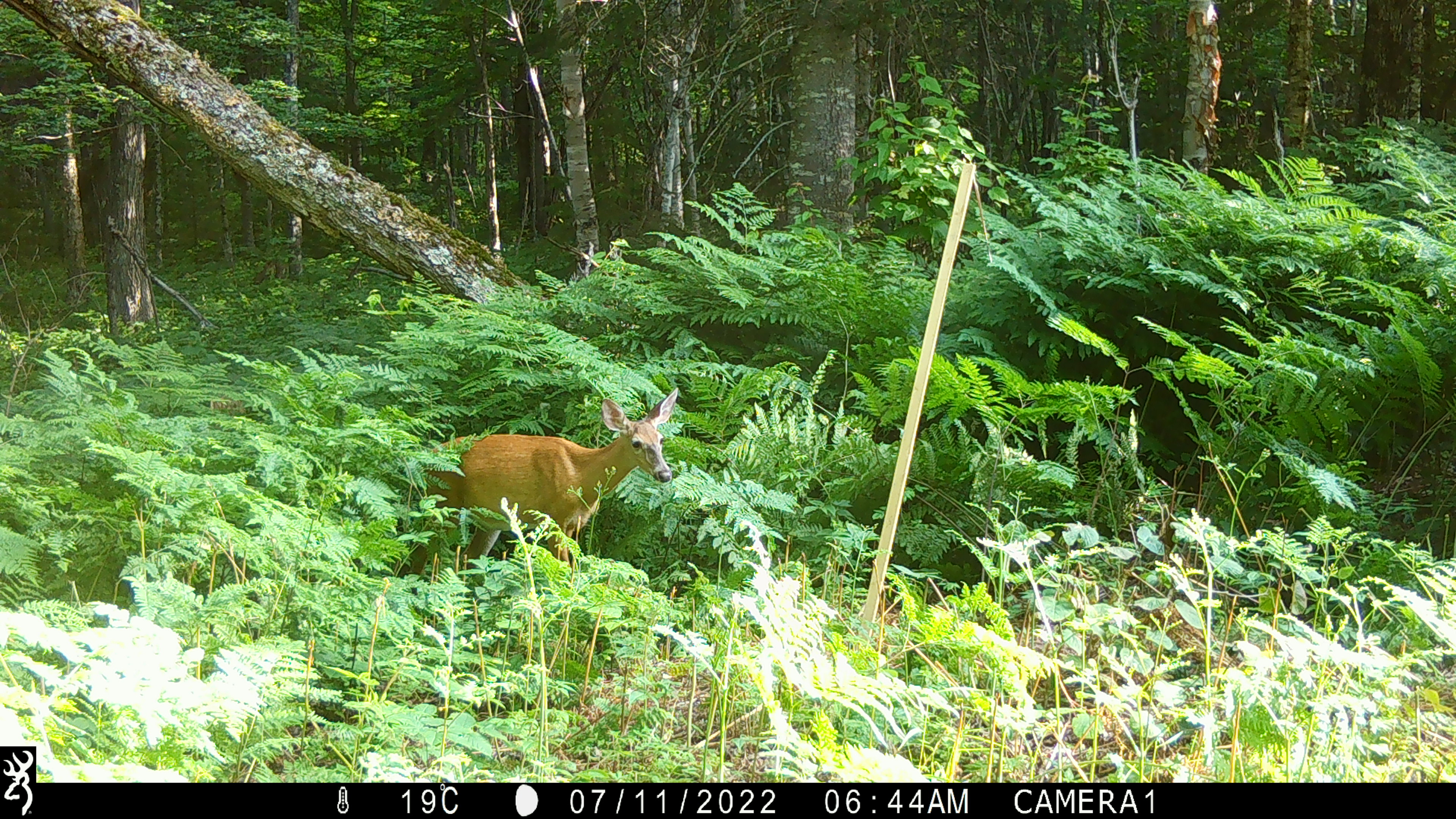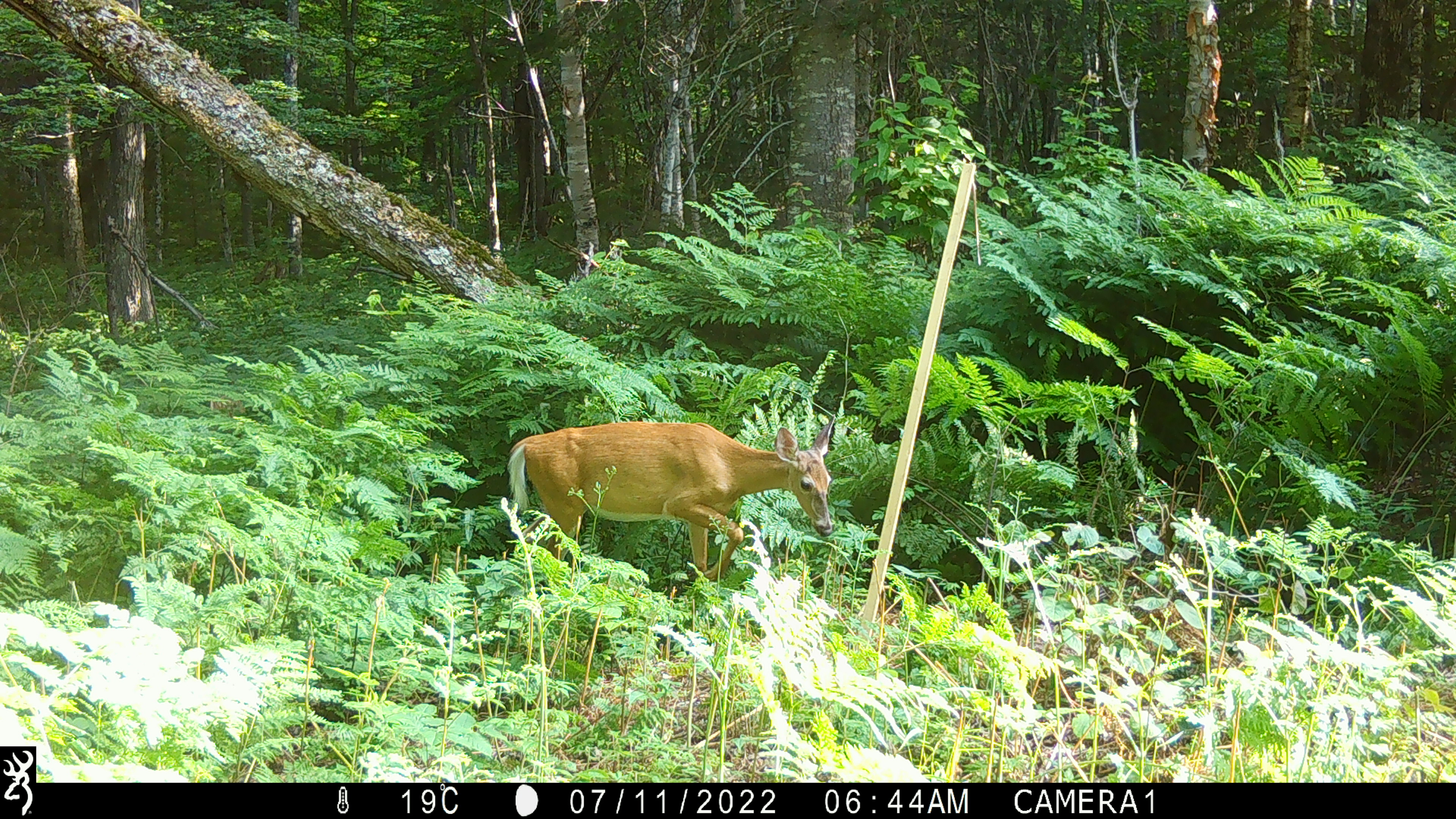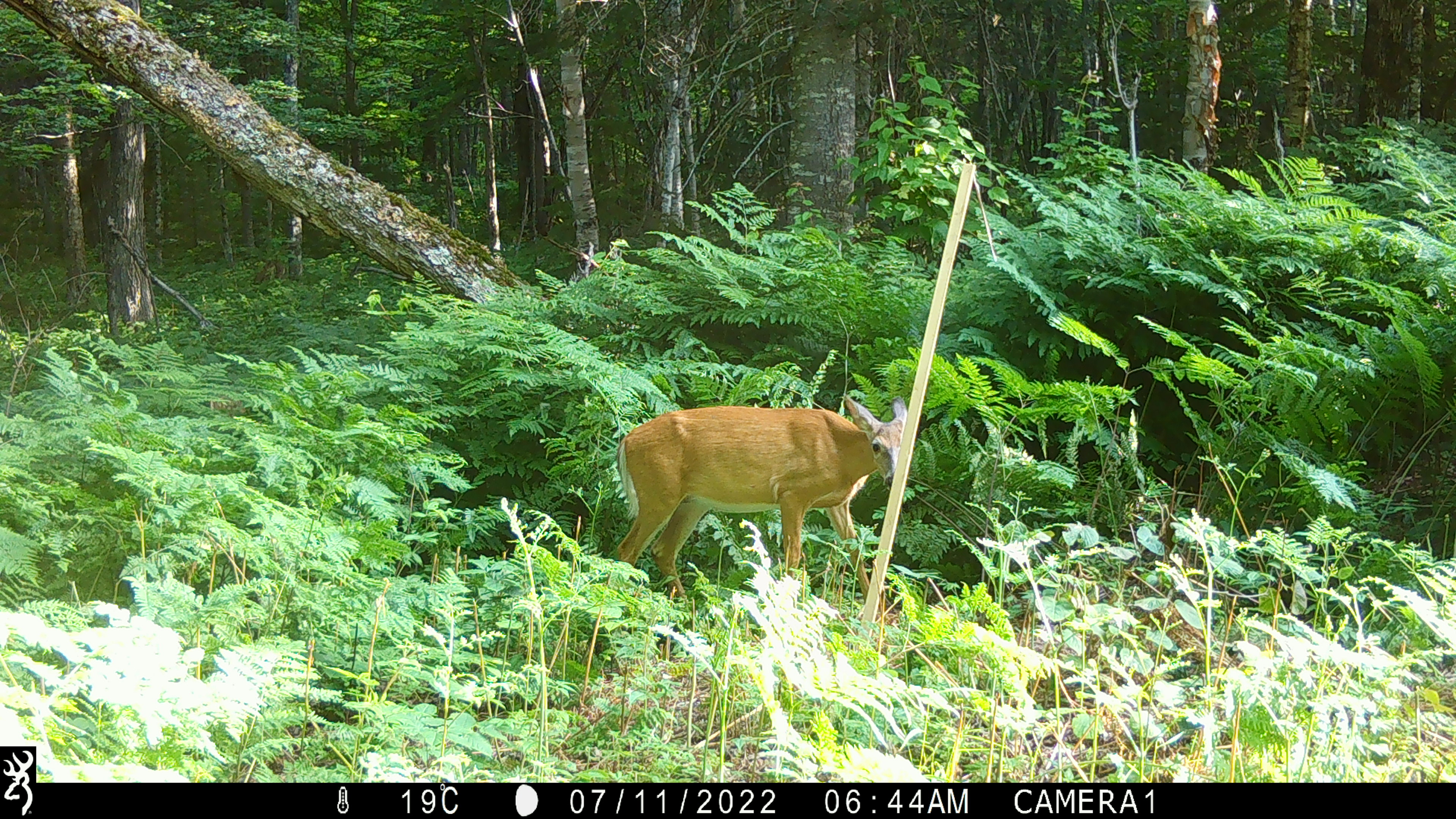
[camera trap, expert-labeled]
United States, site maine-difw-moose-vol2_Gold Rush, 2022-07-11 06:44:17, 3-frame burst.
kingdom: Animalia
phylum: Chordata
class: Mammalia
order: Artiodactyla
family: Cervidae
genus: Odocoileus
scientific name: Odocoileus virginianus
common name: white-tailed deer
White-tailed deer (Odocoileus virginianus).